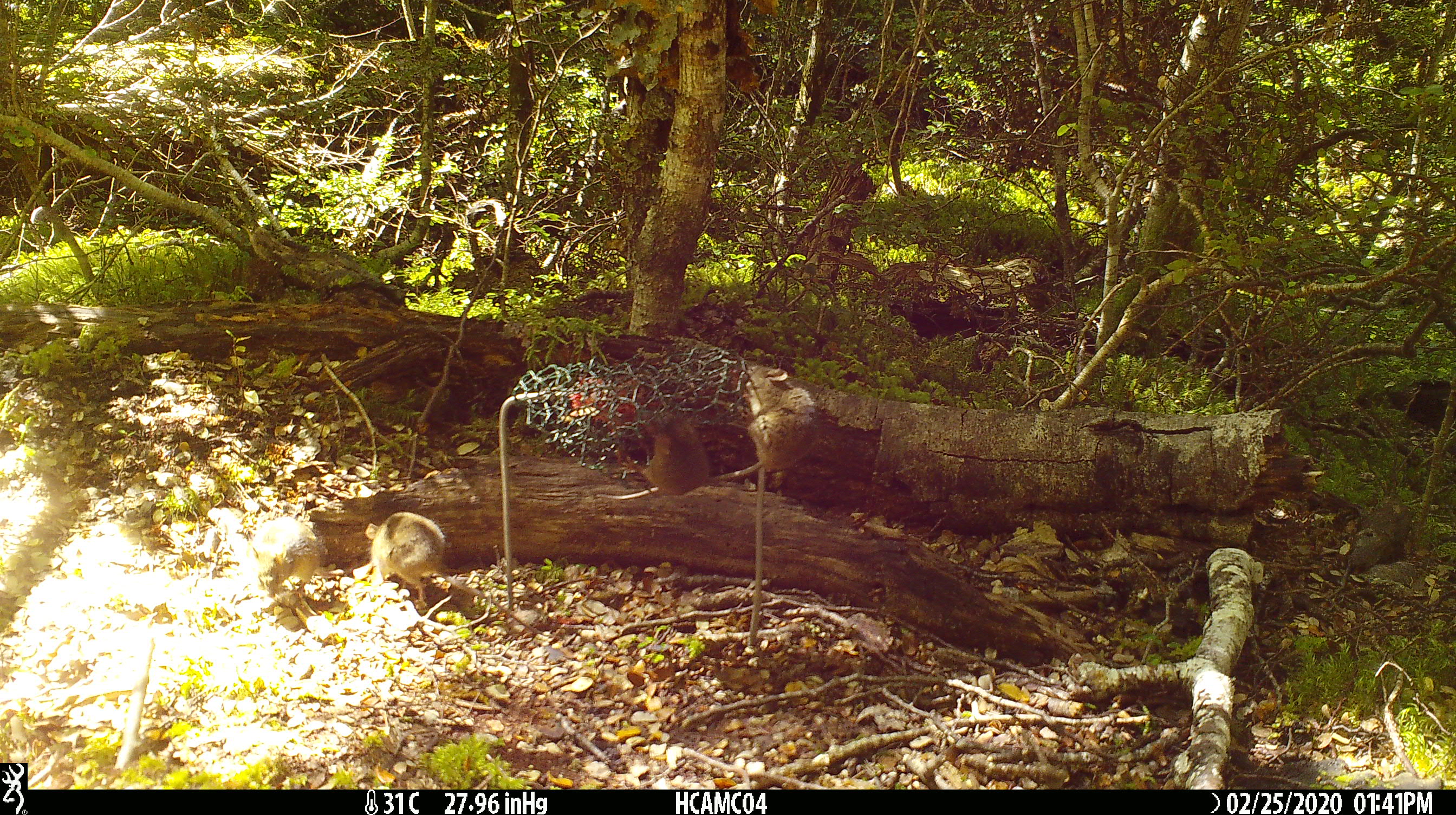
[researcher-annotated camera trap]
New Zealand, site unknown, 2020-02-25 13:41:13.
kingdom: Animalia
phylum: Chordata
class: Mammalia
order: Rodentia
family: Muridae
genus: Mus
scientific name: Mus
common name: mouse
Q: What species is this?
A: Mouse (Mus).